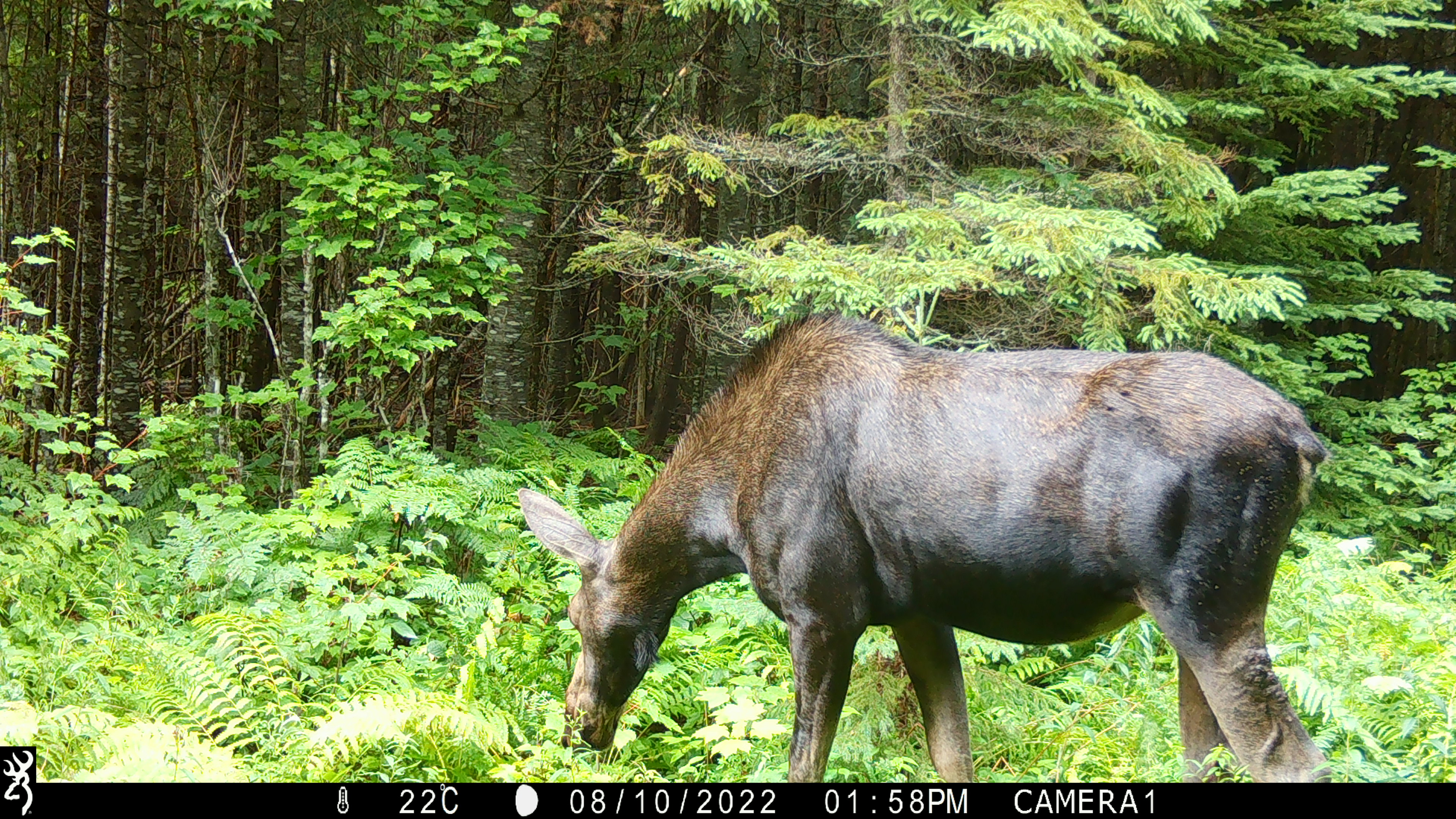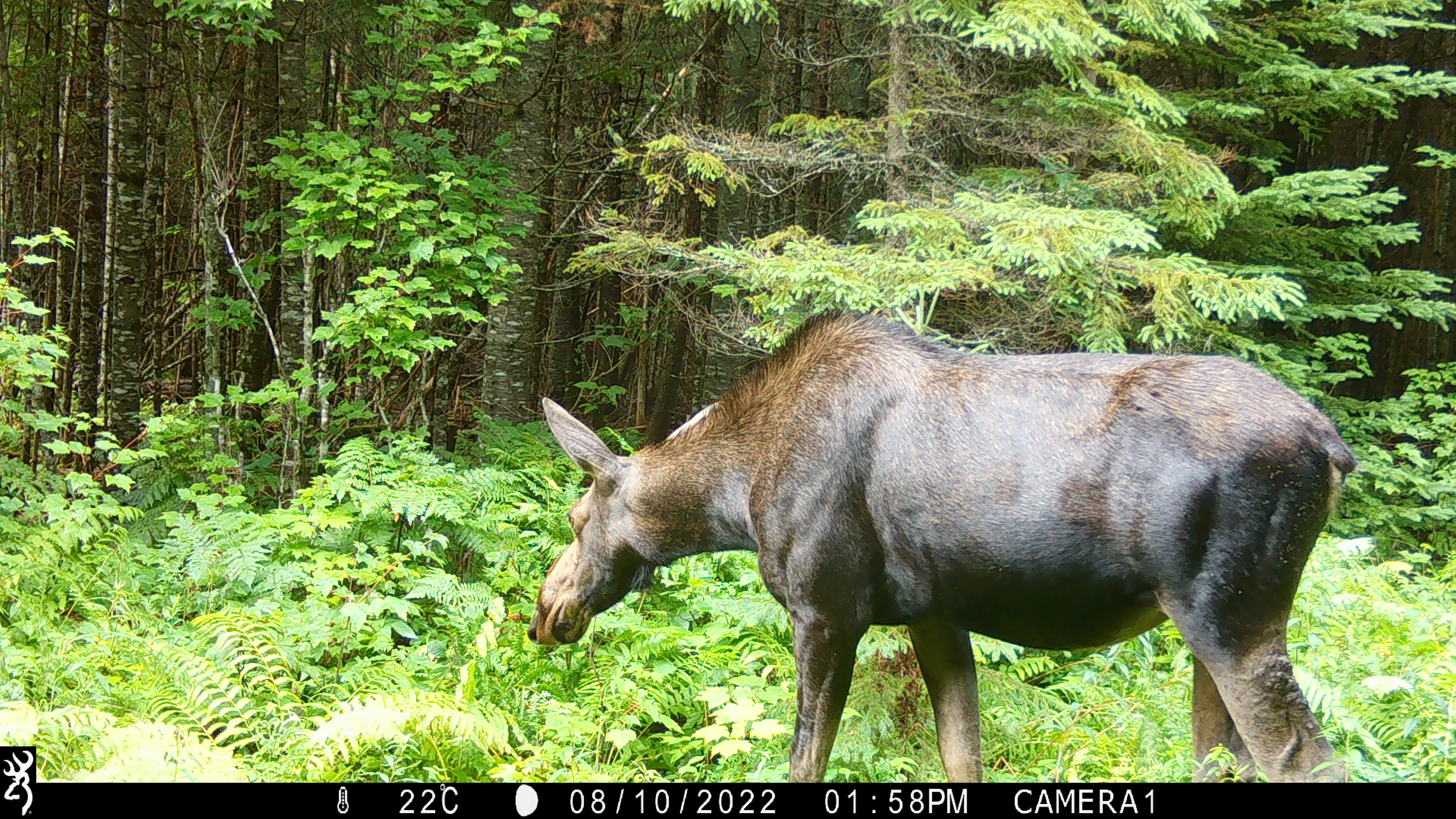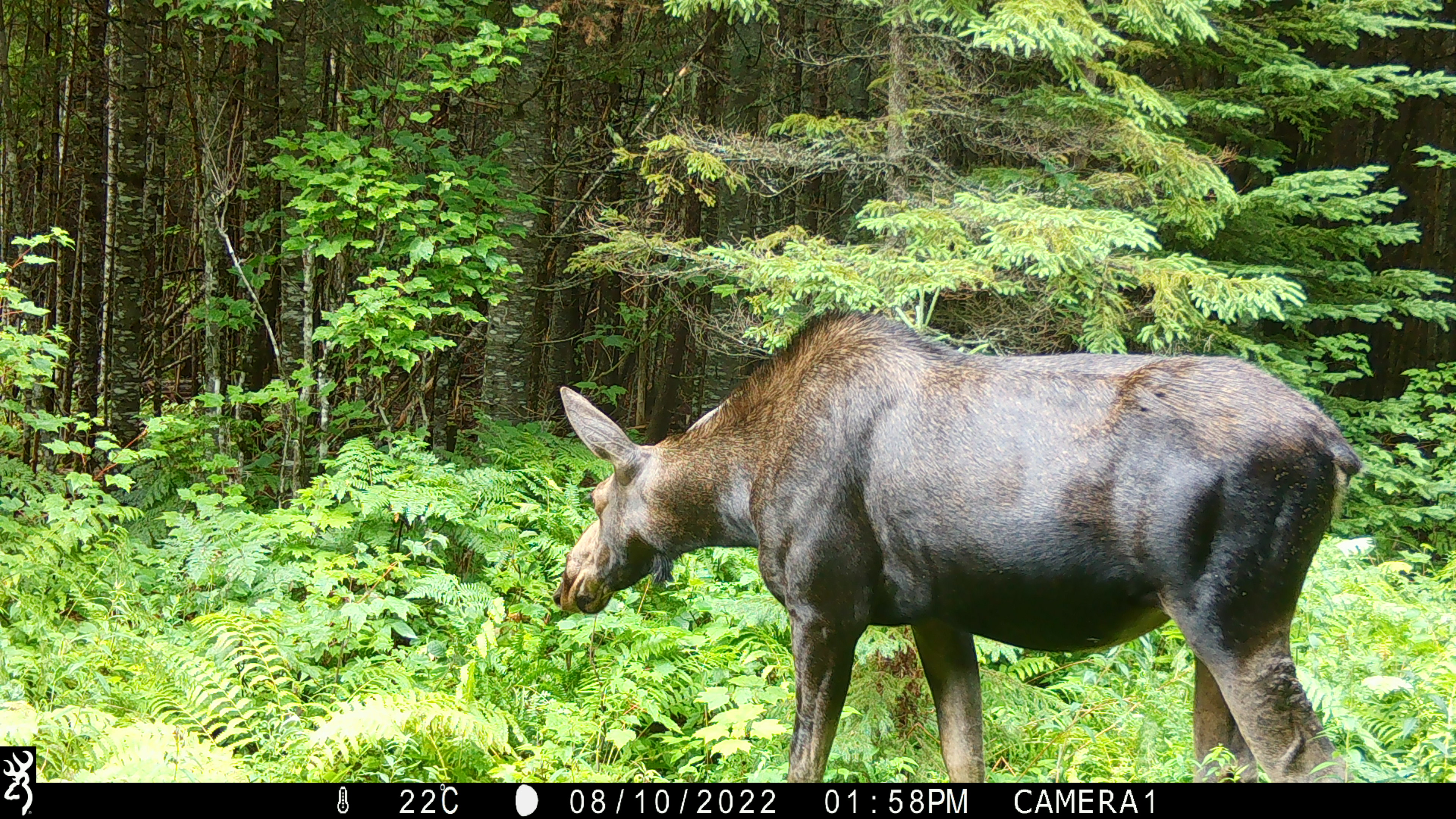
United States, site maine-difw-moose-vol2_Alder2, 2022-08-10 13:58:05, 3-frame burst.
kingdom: Animalia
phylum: Chordata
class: Mammalia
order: Artiodactyla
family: Cervidae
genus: Alces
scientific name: Alces alces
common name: moose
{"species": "moose (Alces alces)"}